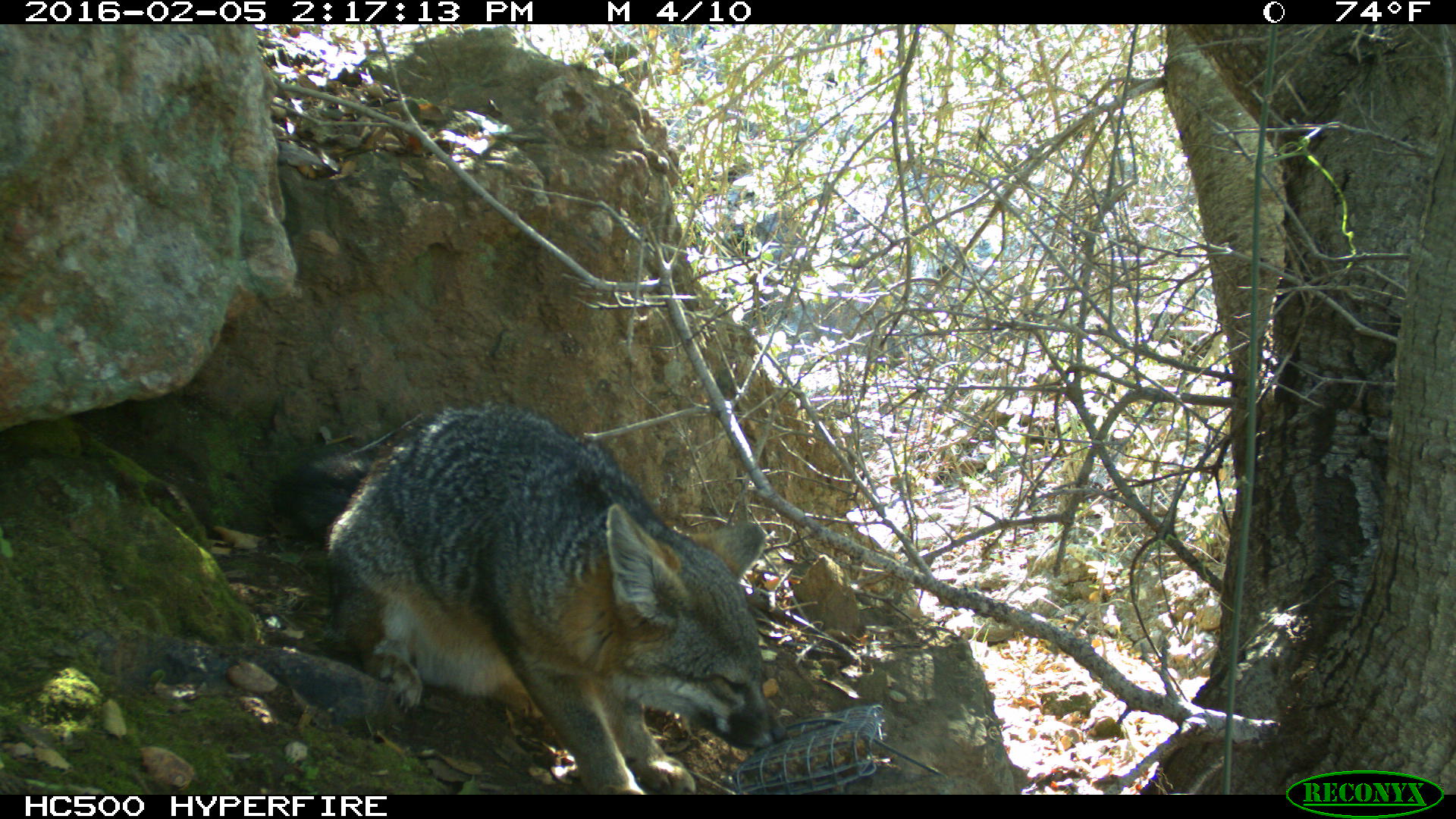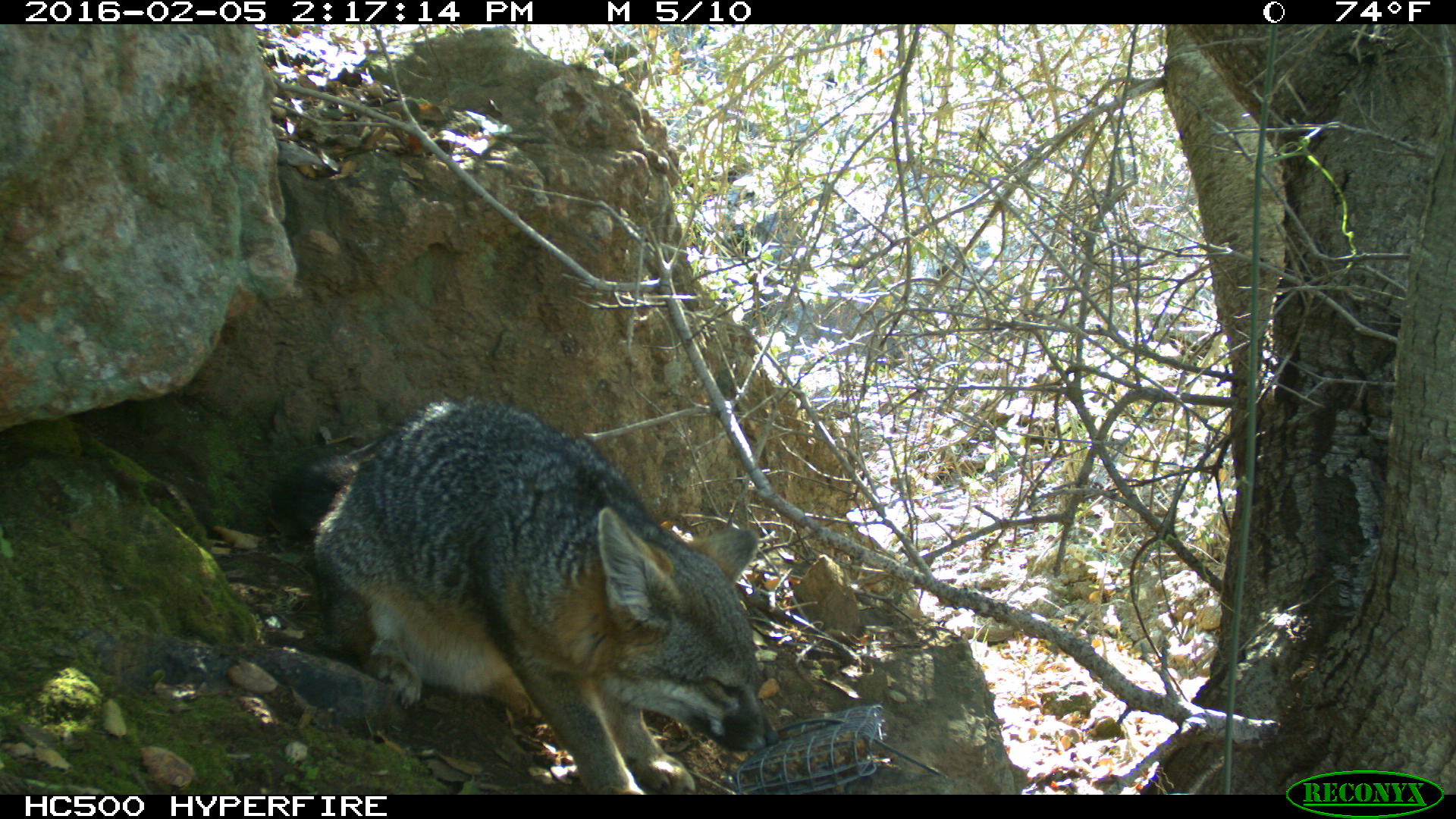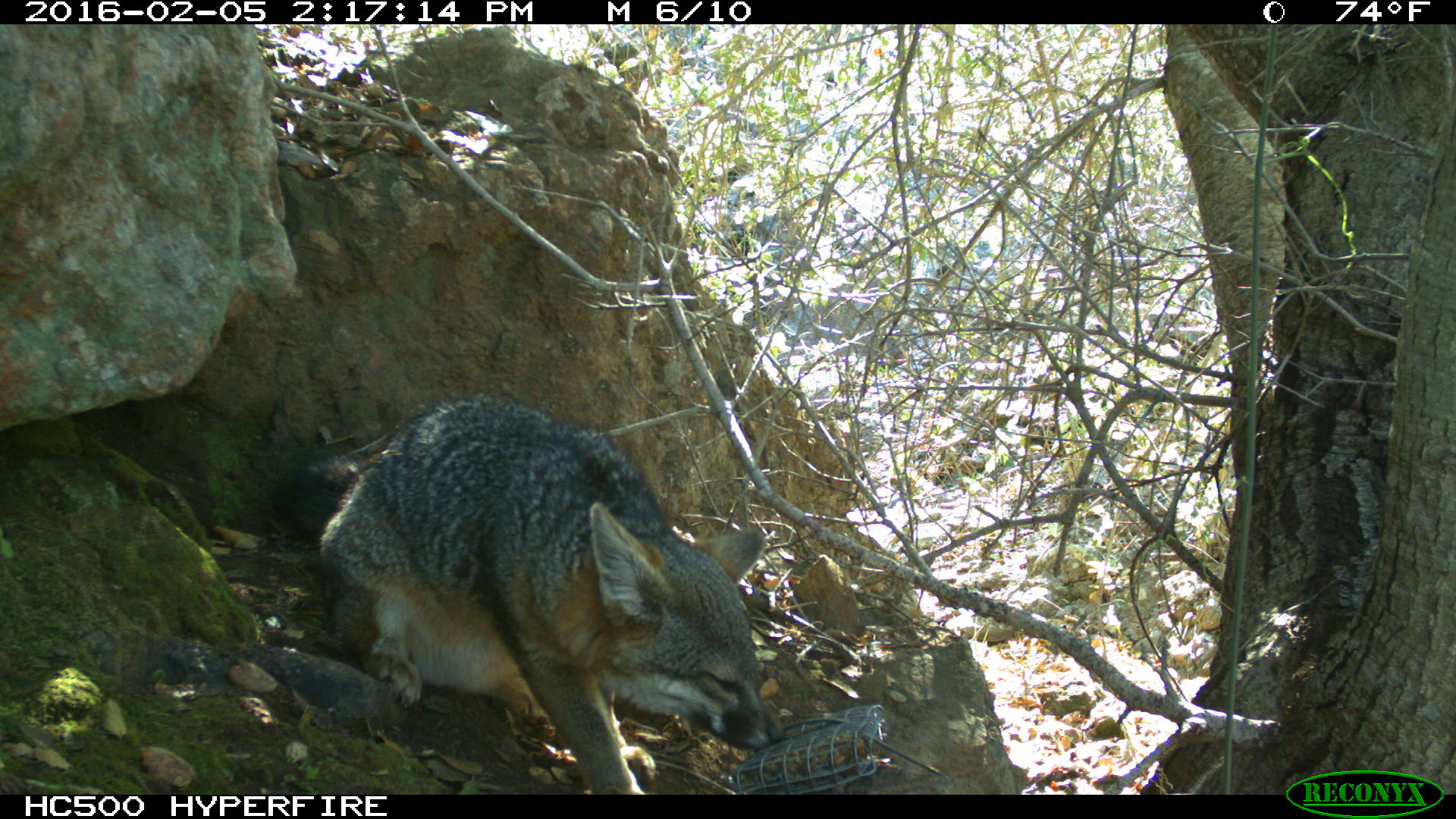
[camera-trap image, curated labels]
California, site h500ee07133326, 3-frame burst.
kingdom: Animalia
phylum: Chordata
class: Mammalia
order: Carnivora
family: Canidae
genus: Urocyon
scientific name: Urocyon littoralis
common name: island fox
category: fox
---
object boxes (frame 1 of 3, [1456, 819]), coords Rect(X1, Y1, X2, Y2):
fox: Rect(265, 396, 786, 792)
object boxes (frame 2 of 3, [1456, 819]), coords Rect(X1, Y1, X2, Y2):
fox: Rect(268, 397, 780, 795)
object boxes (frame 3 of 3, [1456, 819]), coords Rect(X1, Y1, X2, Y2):
fox: Rect(267, 394, 783, 794)